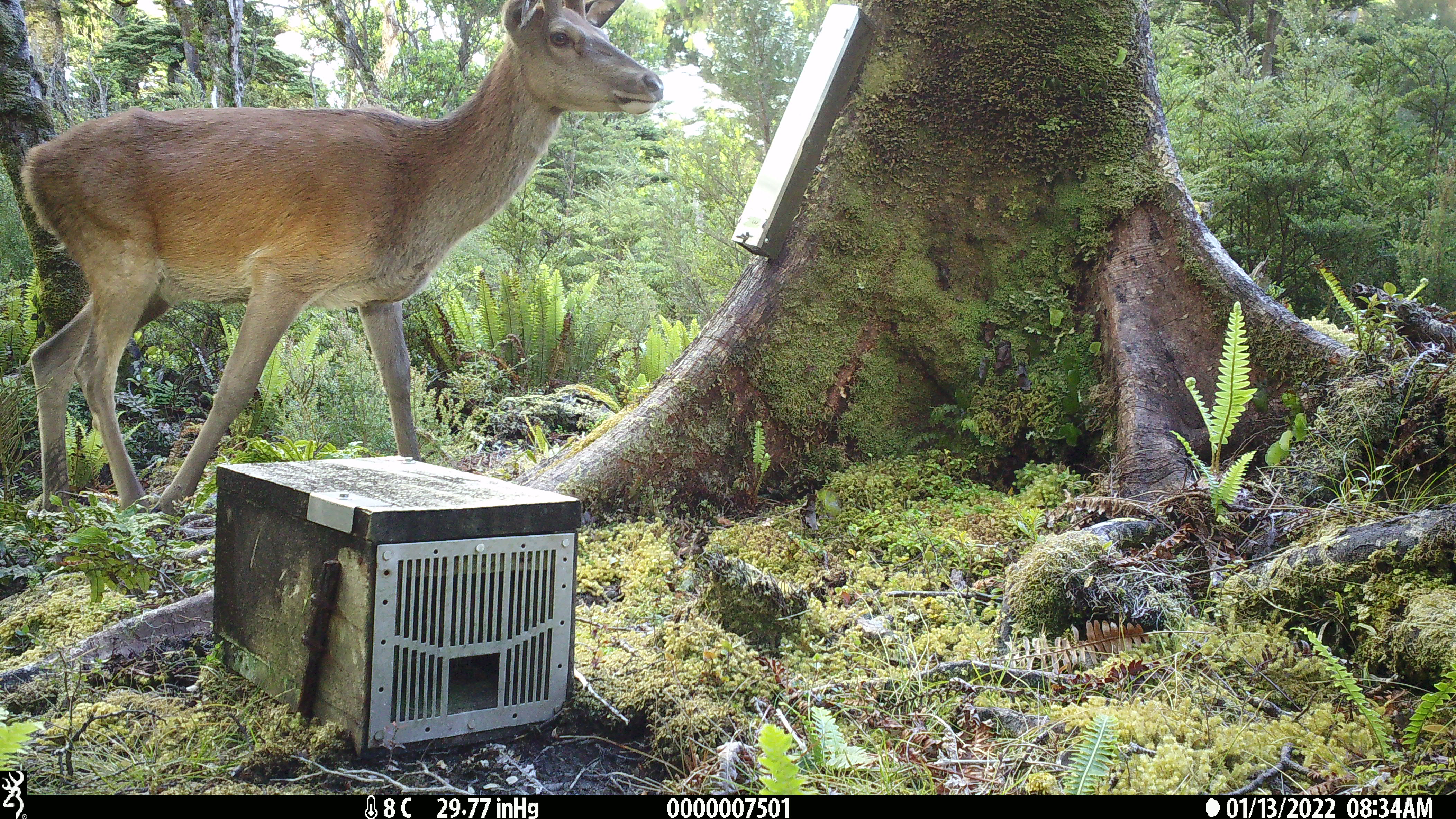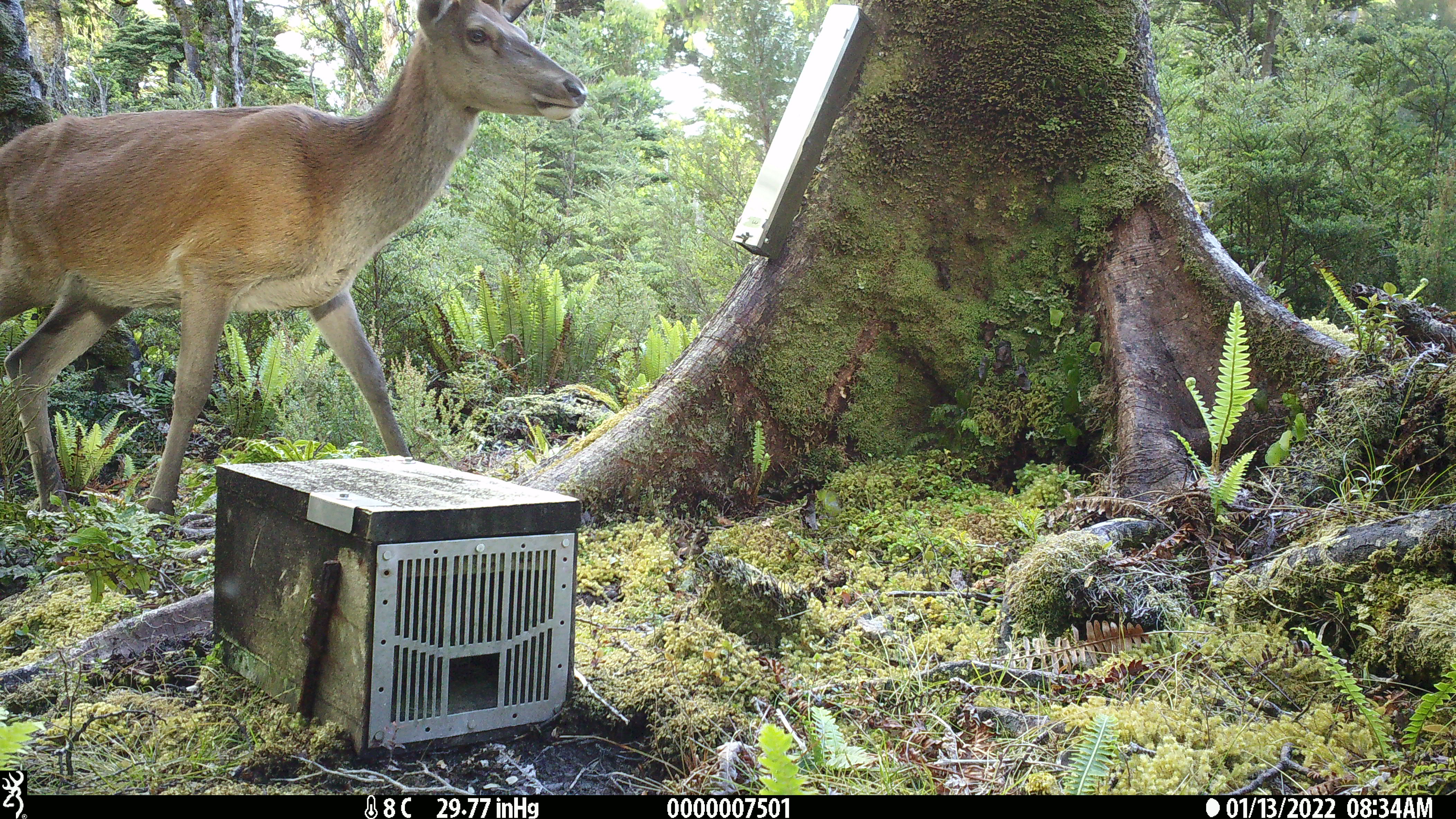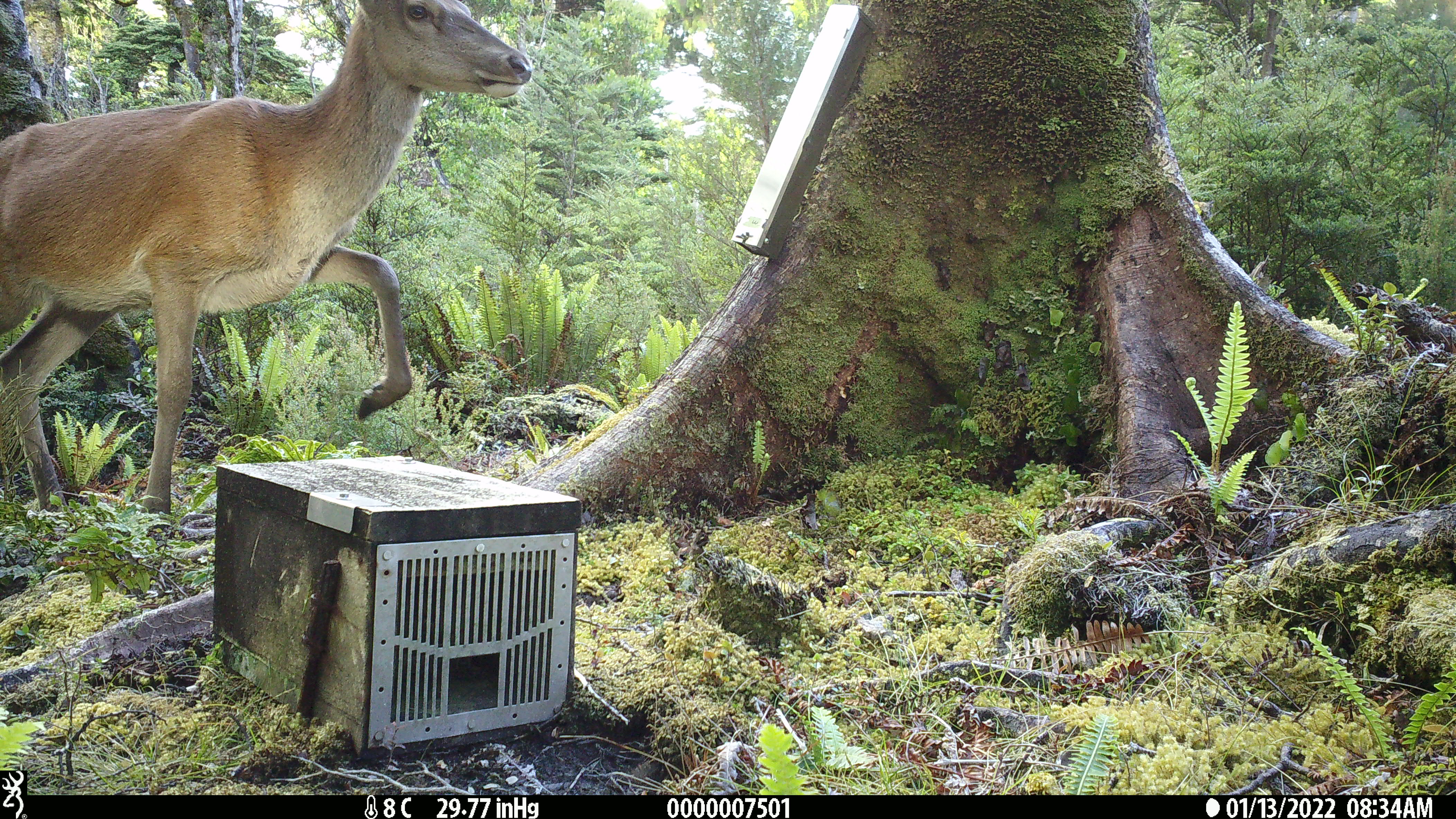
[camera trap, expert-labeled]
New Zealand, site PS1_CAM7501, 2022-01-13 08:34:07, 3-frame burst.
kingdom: Animalia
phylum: Chordata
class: Mammalia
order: Artiodactyla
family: Cervidae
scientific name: Cervidae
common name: deer